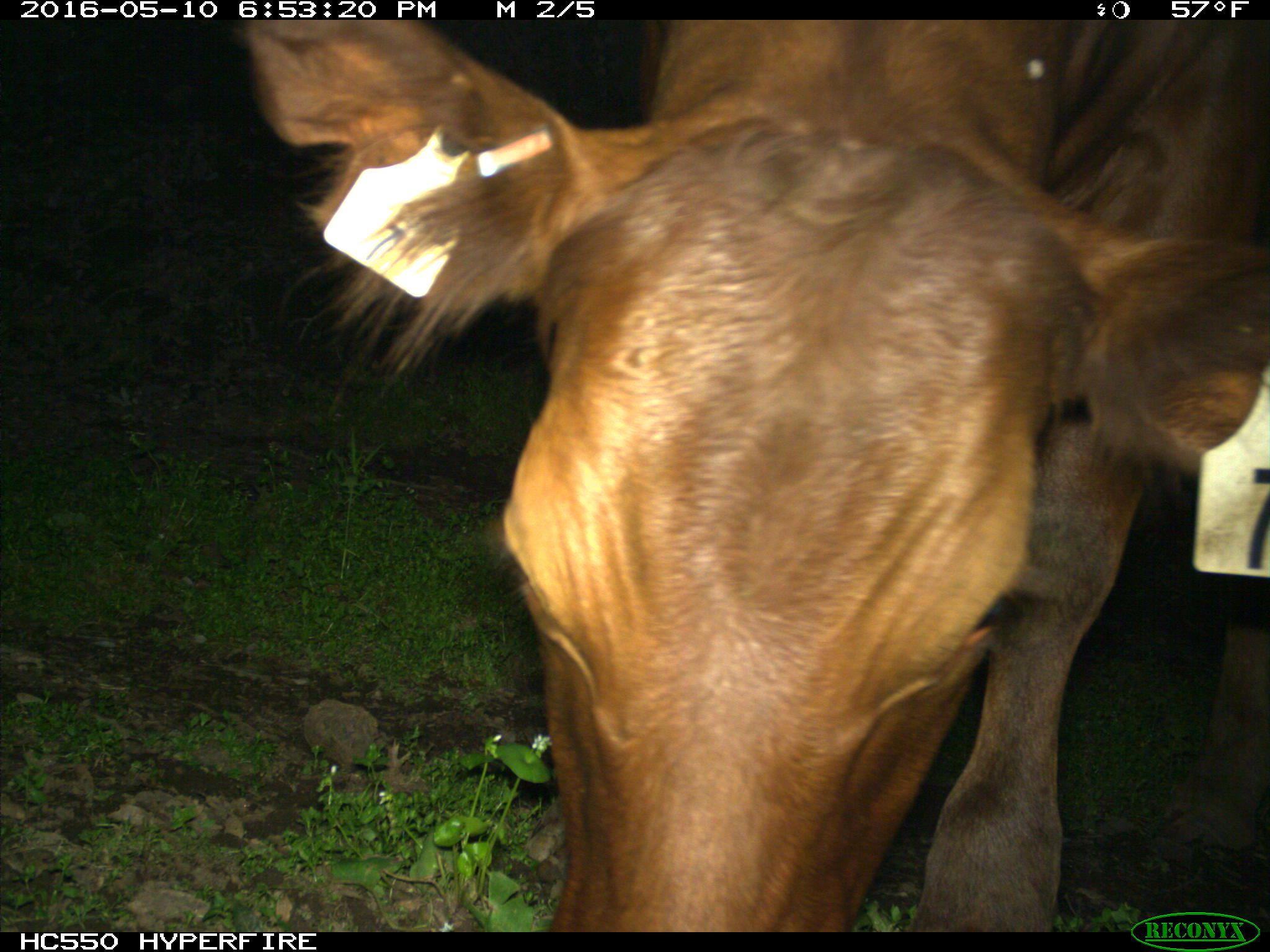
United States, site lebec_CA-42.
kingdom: Animalia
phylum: Chordata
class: Mammalia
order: Artiodactyla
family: Bovidae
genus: Bos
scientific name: Bos taurus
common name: domestic cow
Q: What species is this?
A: Bos taurus (domestic cow).